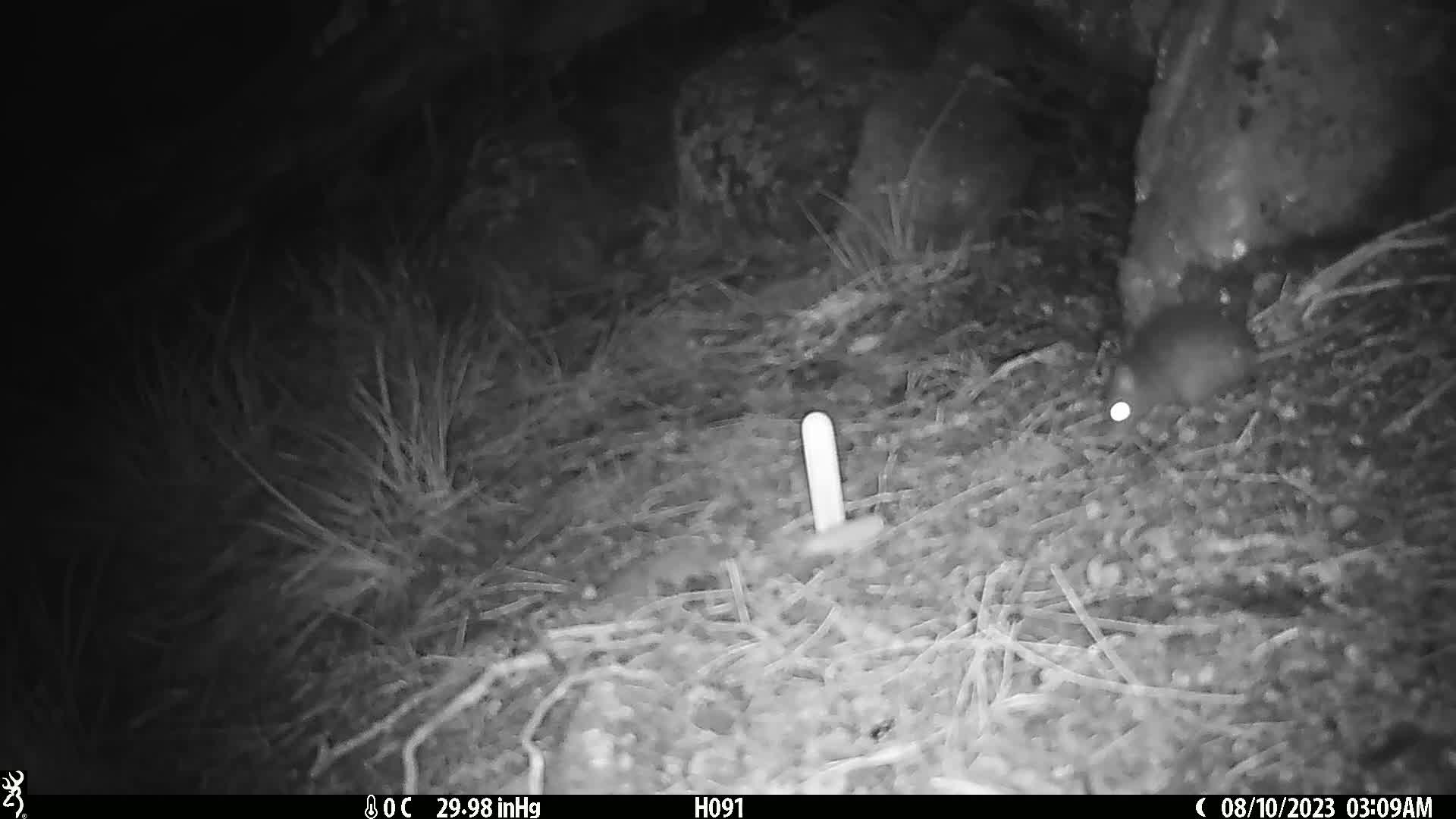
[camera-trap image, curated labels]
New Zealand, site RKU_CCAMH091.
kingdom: Animalia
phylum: Chordata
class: Mammalia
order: Rodentia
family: Muridae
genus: Rattus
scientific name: Rattus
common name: rat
Rat (Rattus).